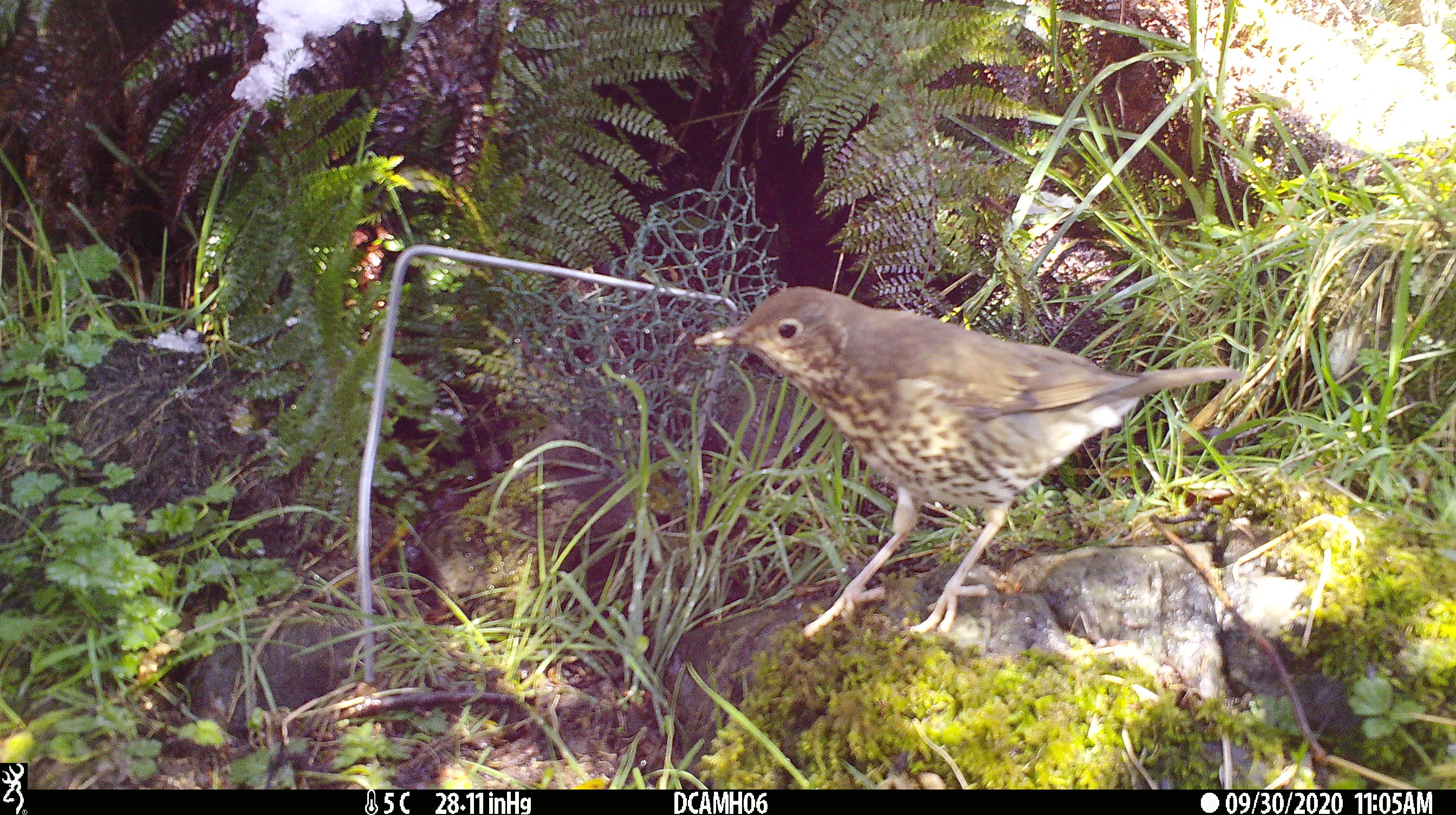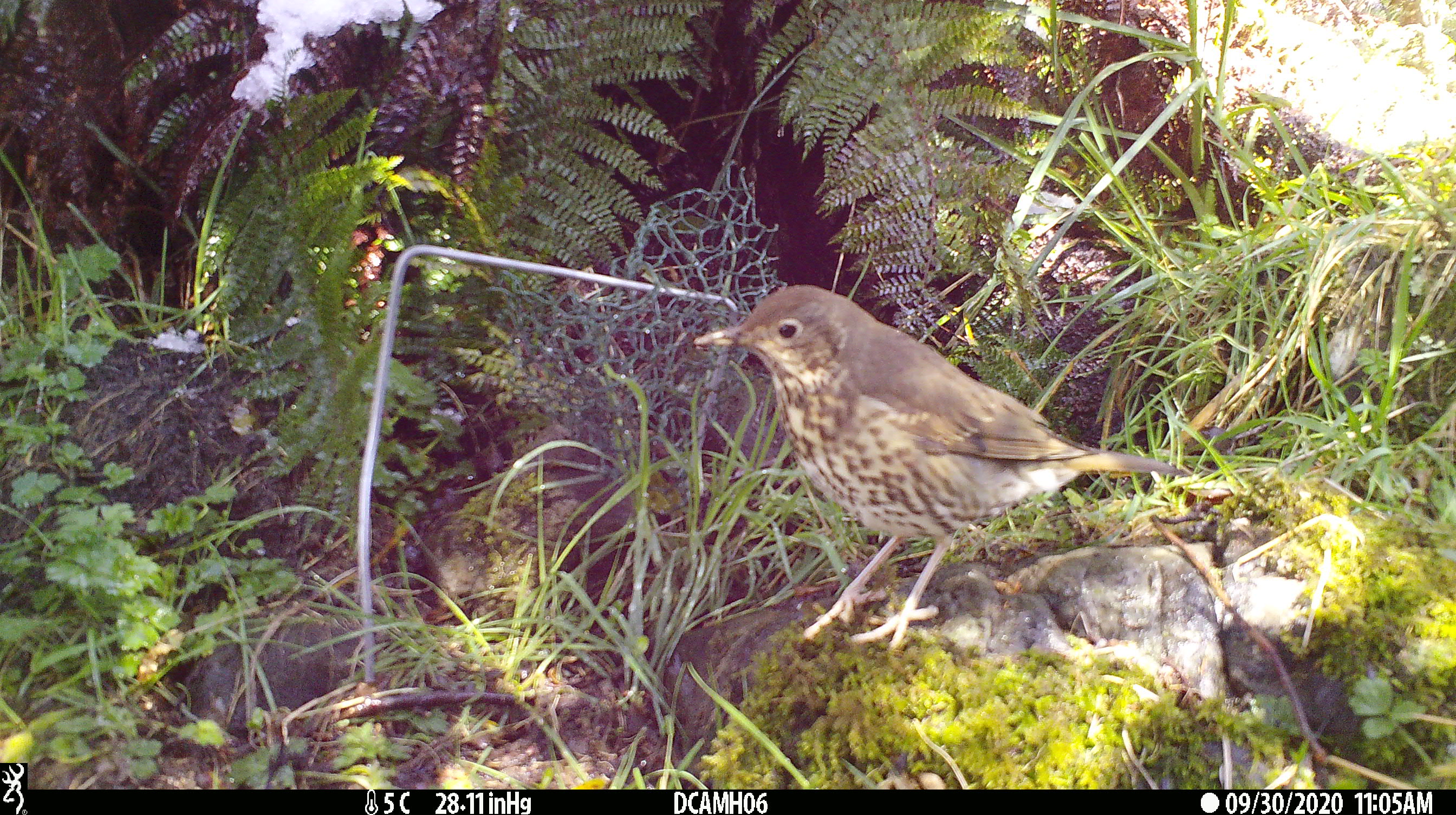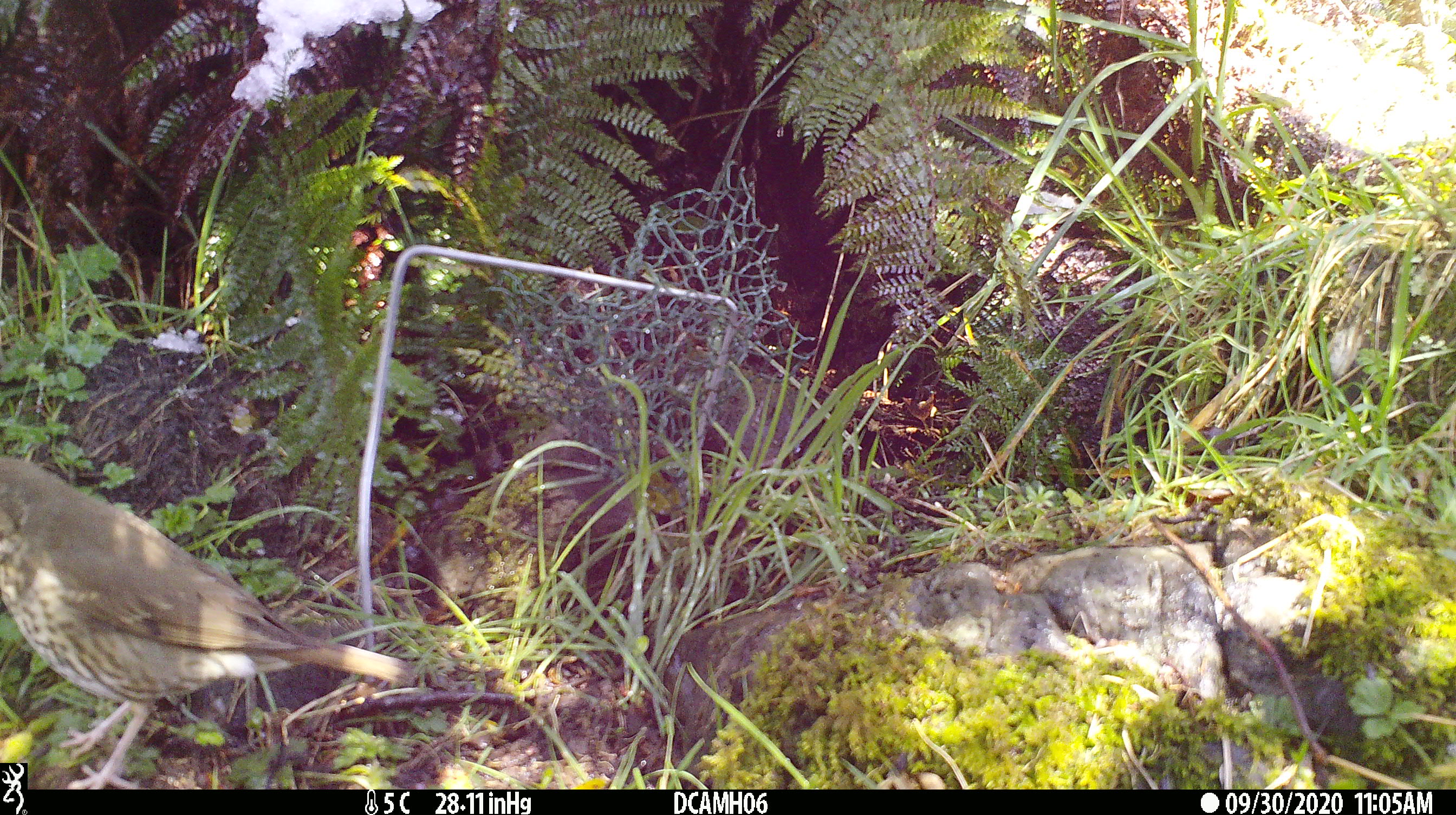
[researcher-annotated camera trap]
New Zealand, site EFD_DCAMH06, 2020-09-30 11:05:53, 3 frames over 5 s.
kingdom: Animalia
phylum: Chordata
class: Aves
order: Passeriformes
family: Turdidae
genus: Turdus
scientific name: Turdus philomelos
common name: song thrush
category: thrush